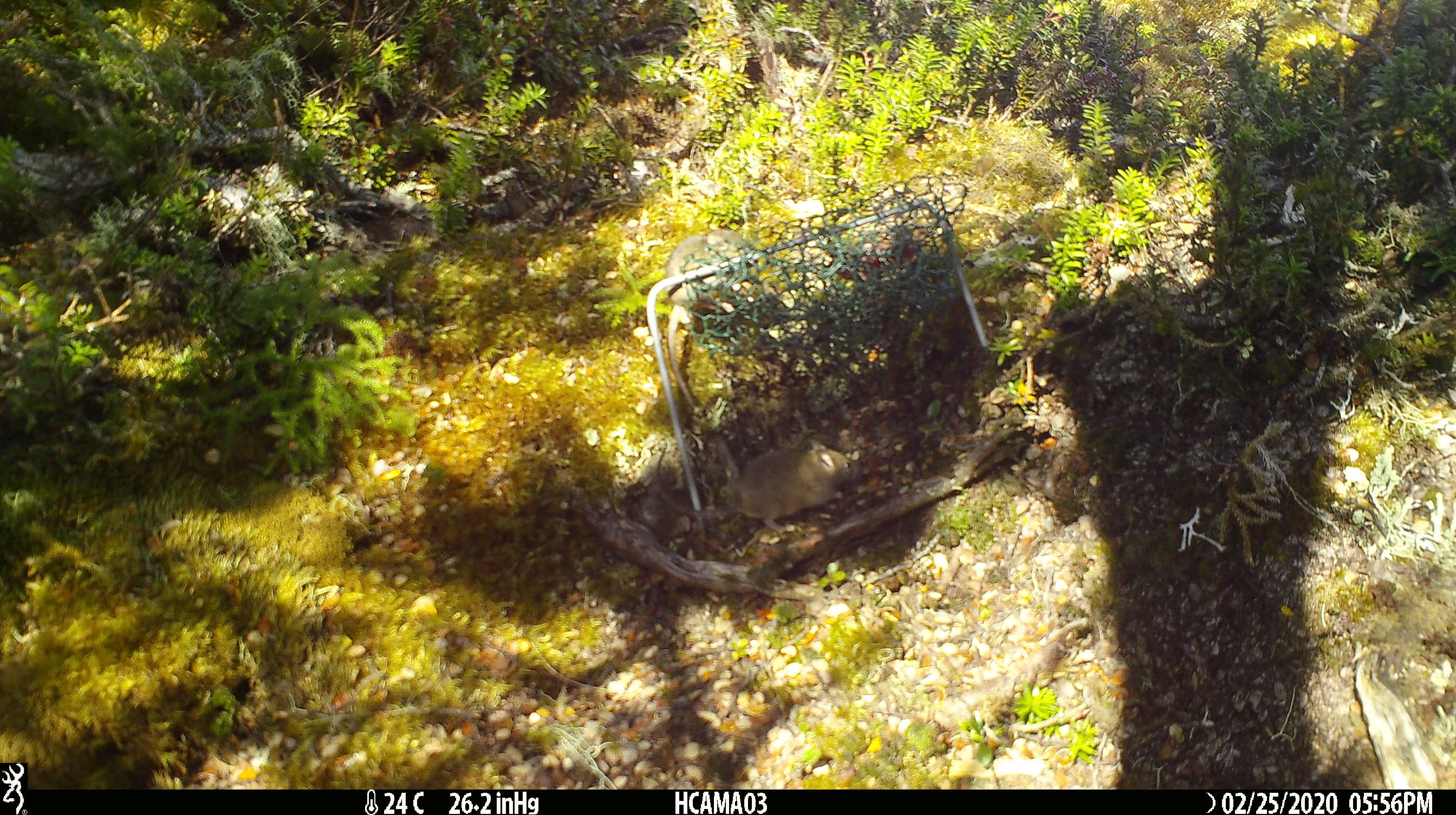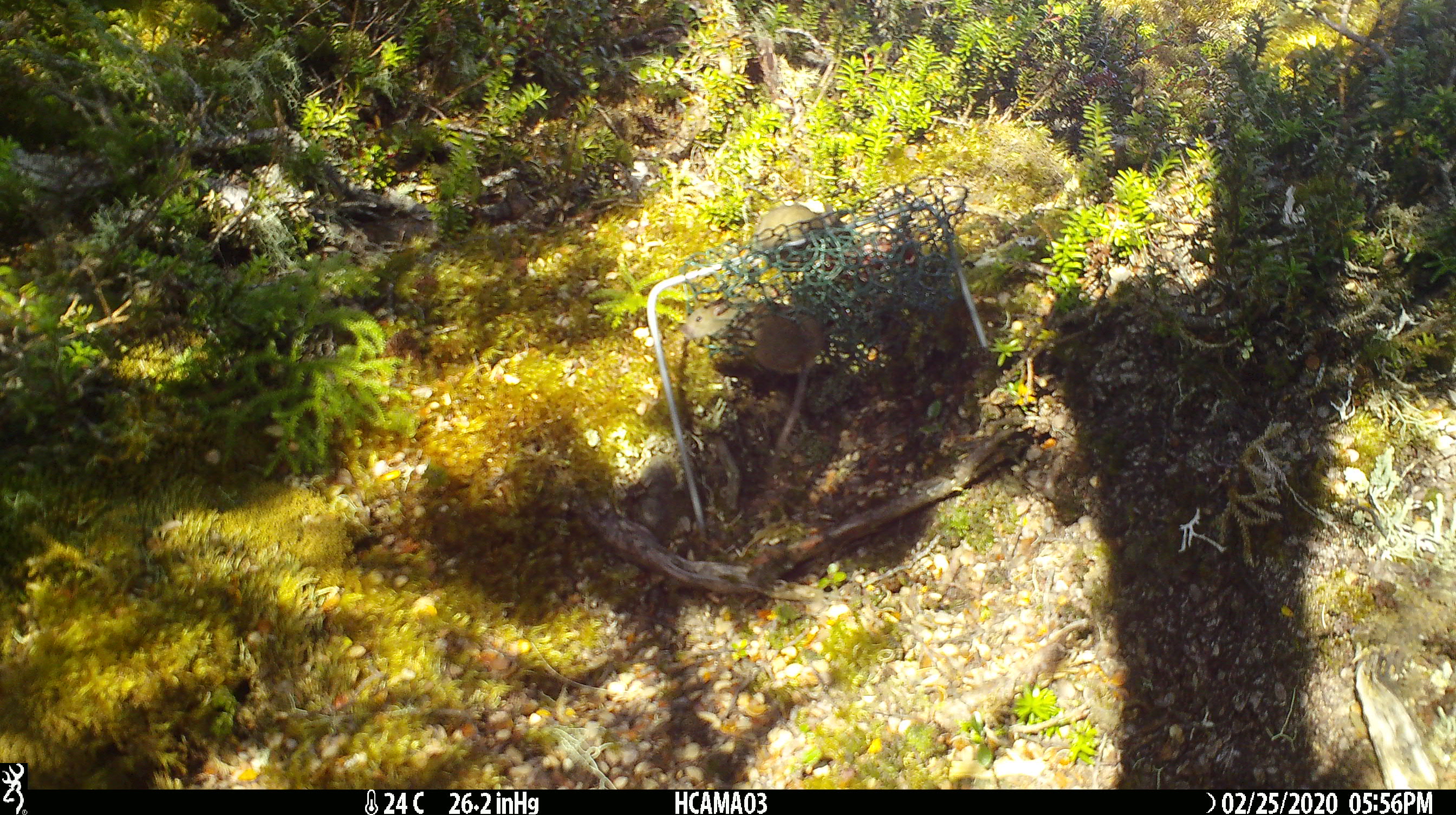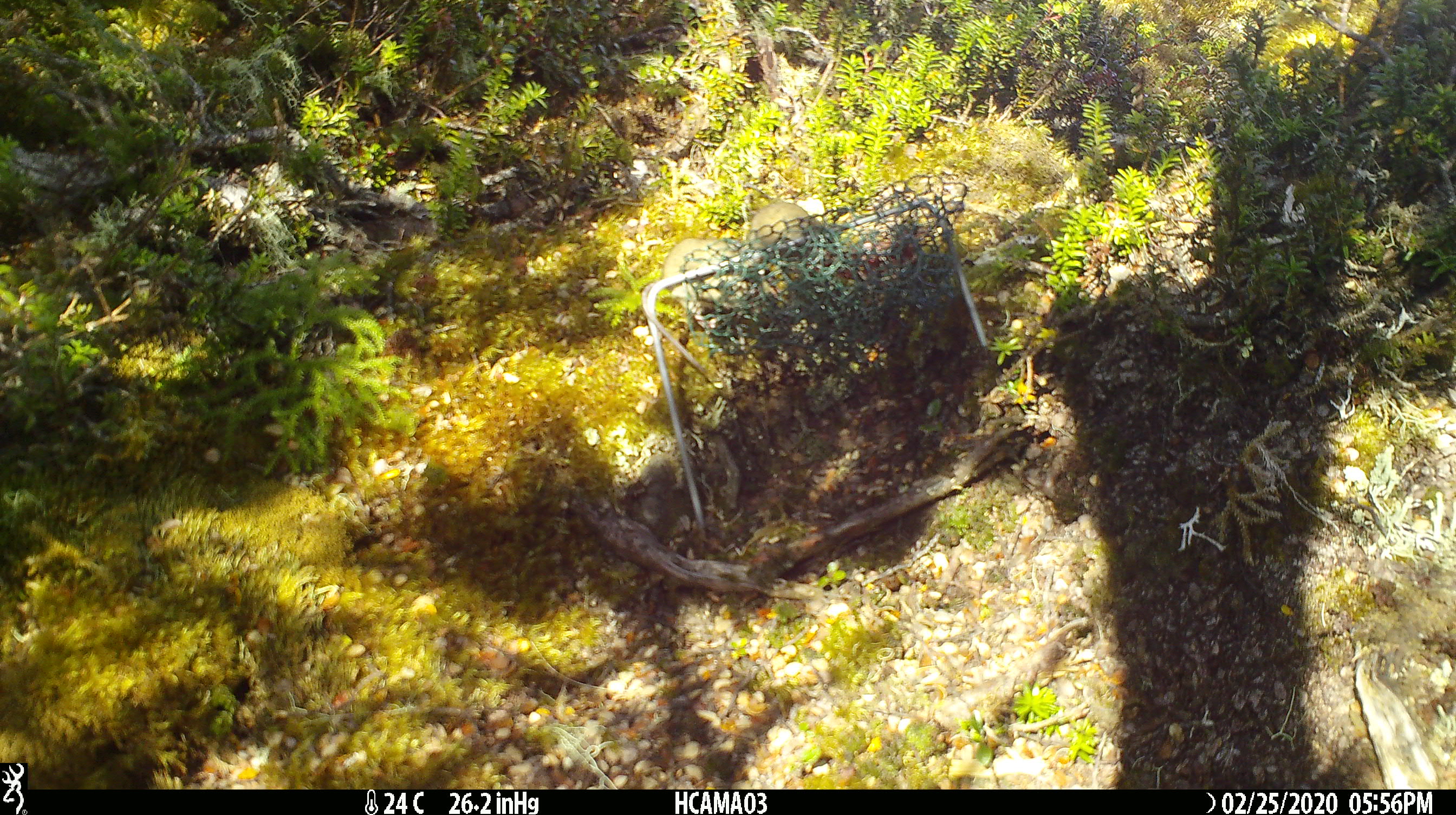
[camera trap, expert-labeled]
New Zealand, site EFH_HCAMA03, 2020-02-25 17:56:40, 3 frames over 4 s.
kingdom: Animalia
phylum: Chordata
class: Mammalia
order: Rodentia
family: Muridae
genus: Mus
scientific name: Mus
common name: mouse